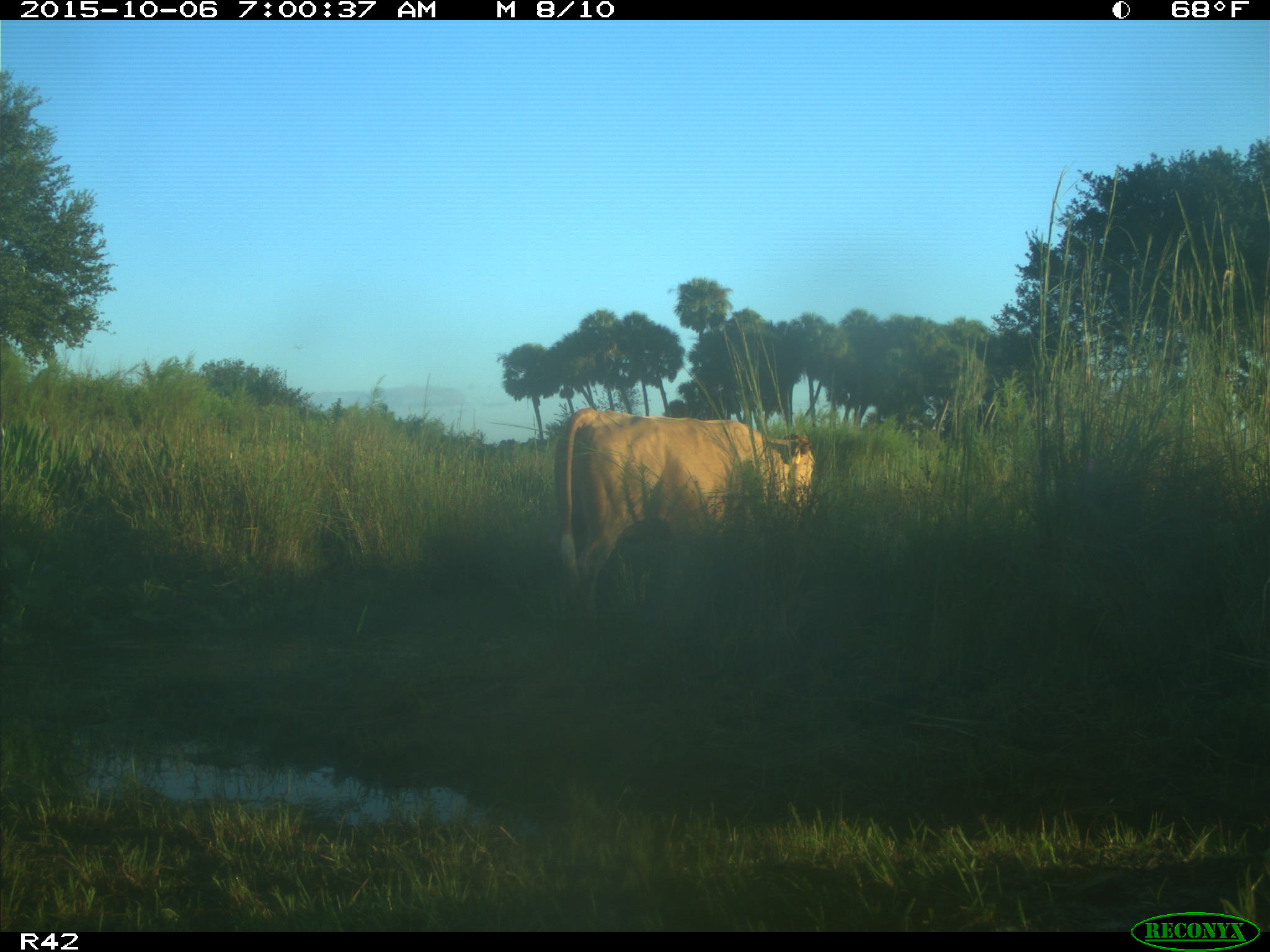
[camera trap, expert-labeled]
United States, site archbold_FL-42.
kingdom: Animalia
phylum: Chordata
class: Mammalia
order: Artiodactyla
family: Bovidae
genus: Bos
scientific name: Bos taurus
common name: domestic cow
Bos taurus (domestic cow).